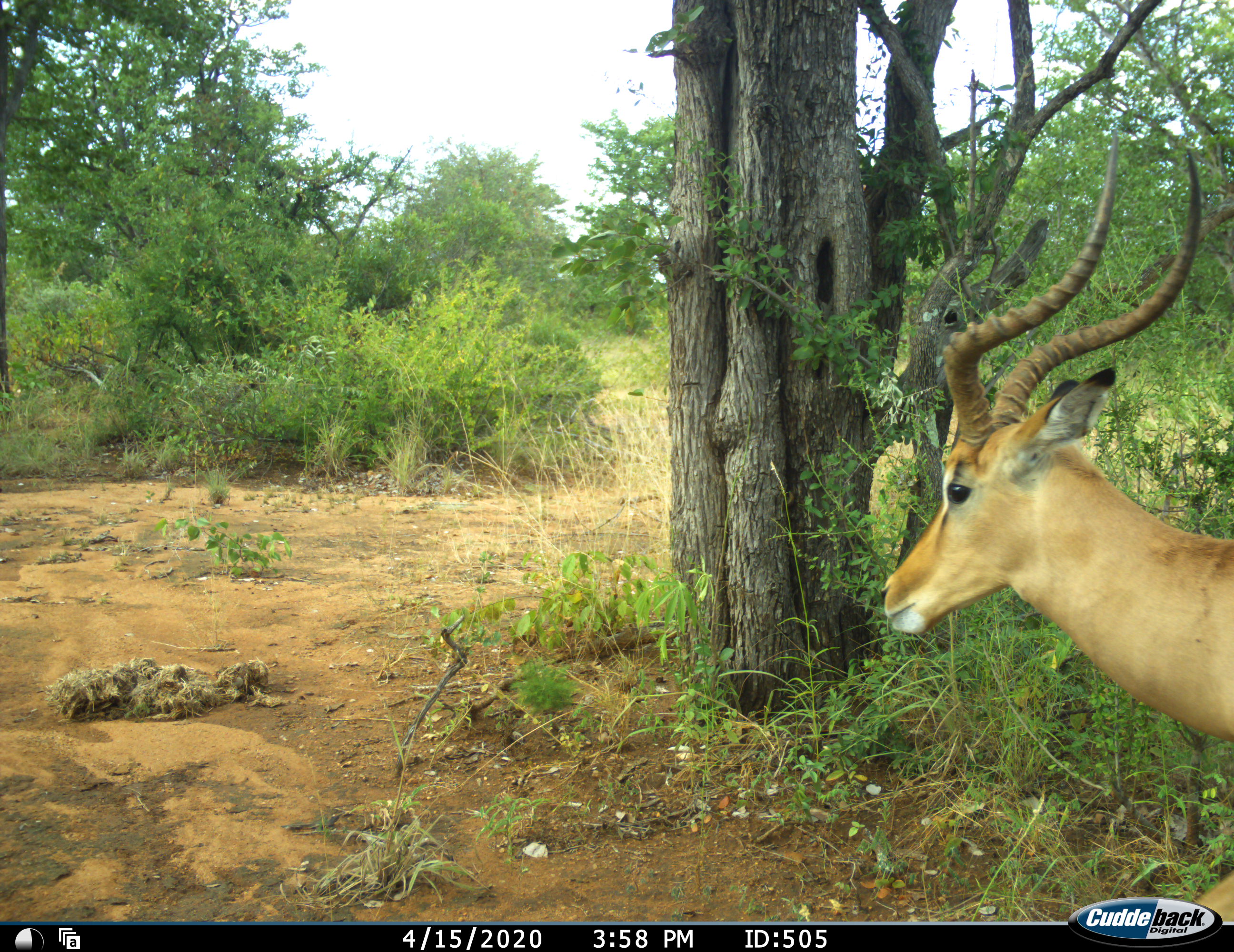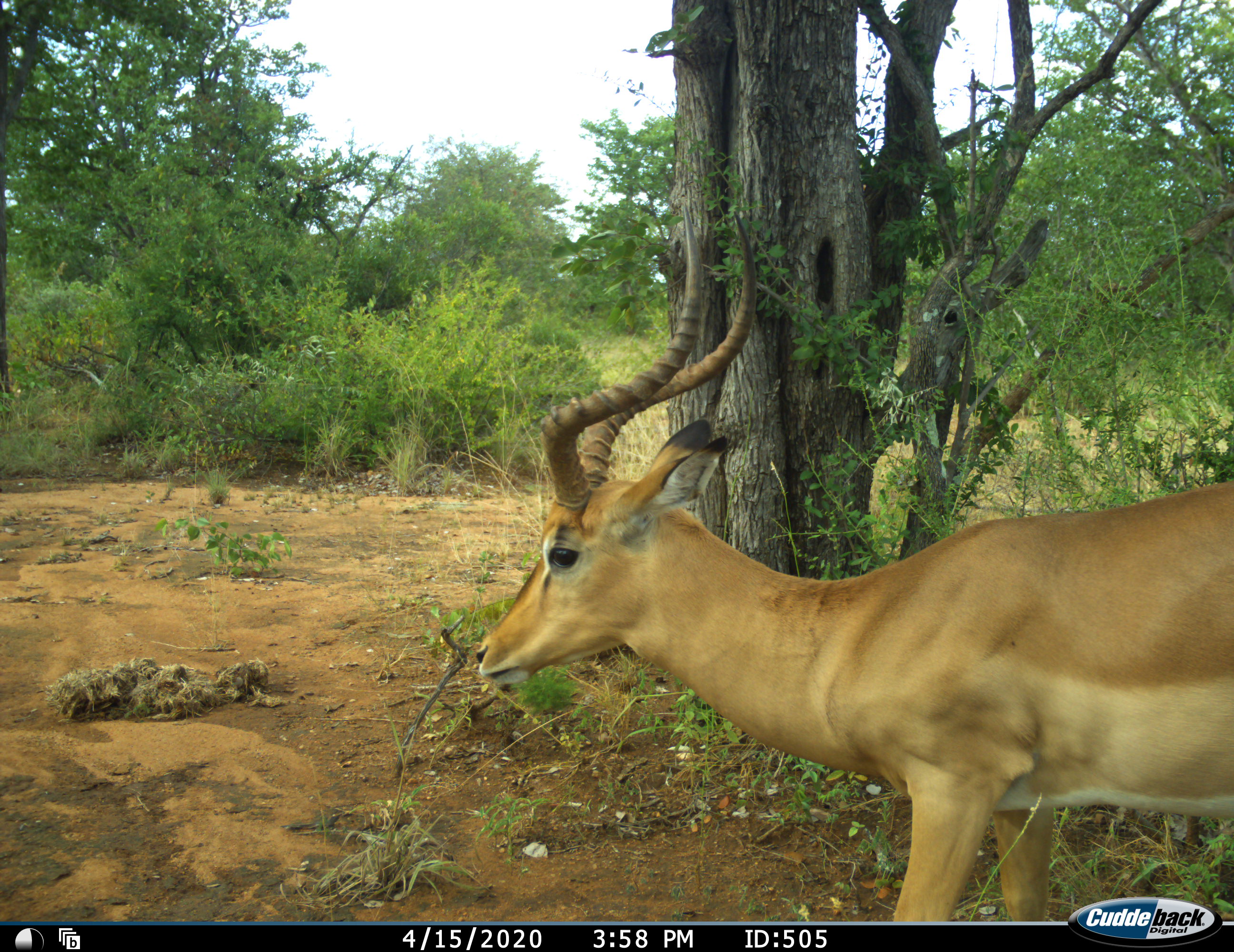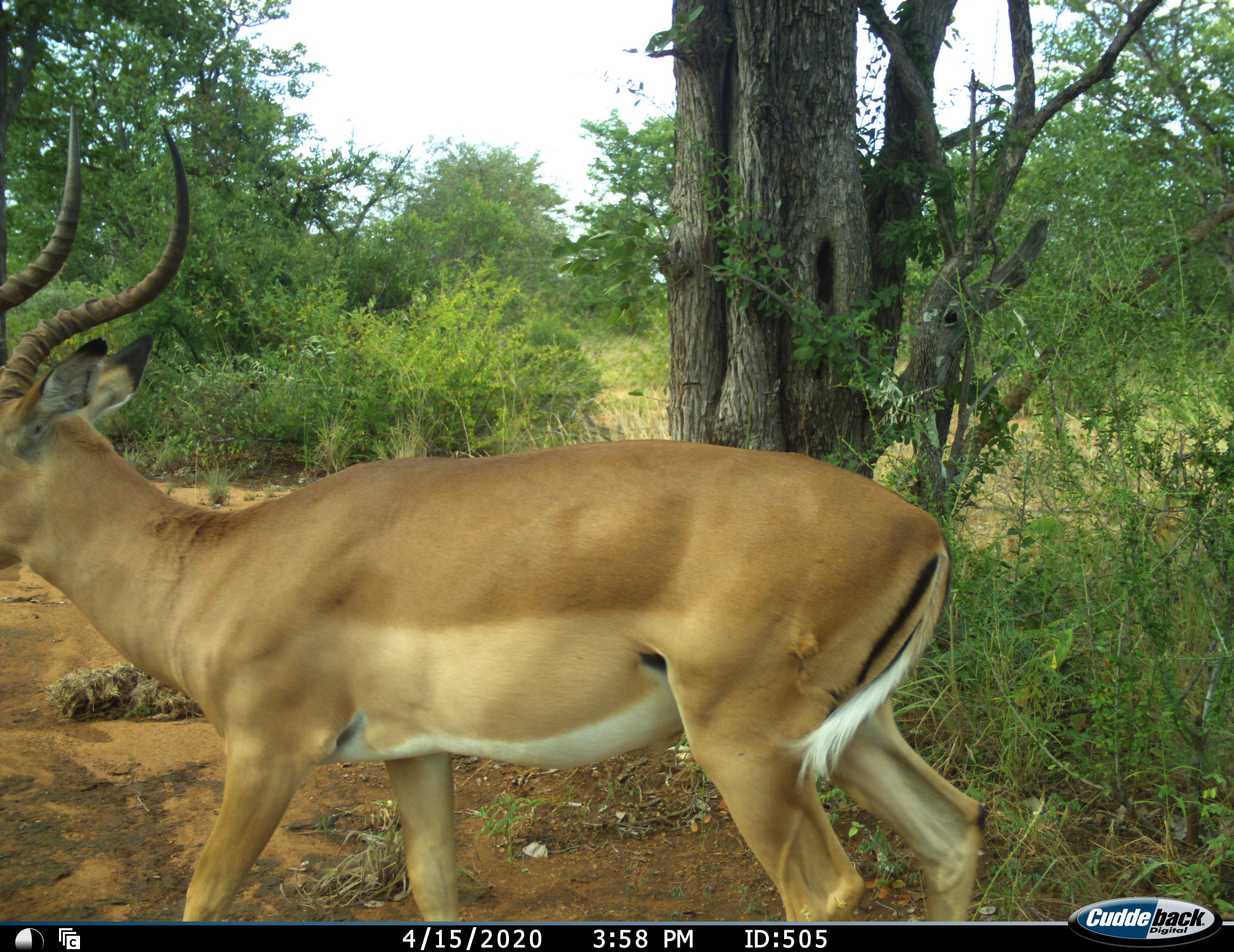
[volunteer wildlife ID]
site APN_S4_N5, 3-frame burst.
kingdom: Animalia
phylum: Chordata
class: Mammalia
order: Artiodactyla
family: Bovidae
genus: Aepyceros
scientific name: Aepyceros melampus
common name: impala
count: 1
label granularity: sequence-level